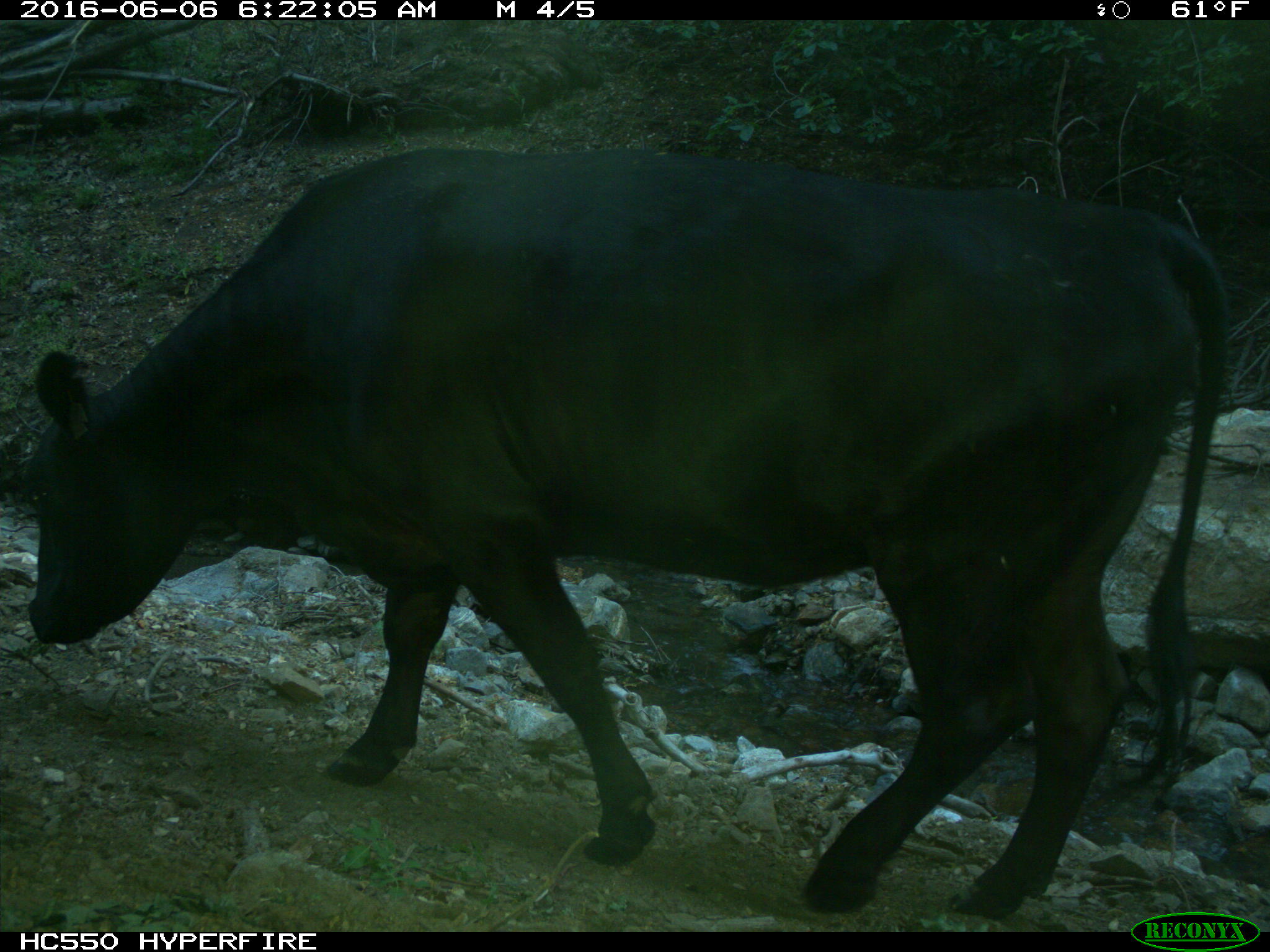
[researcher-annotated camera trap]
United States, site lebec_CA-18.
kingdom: Animalia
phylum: Chordata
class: Mammalia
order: Artiodactyla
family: Bovidae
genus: Bos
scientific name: Bos taurus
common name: domestic cow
Bos taurus (domestic cow).